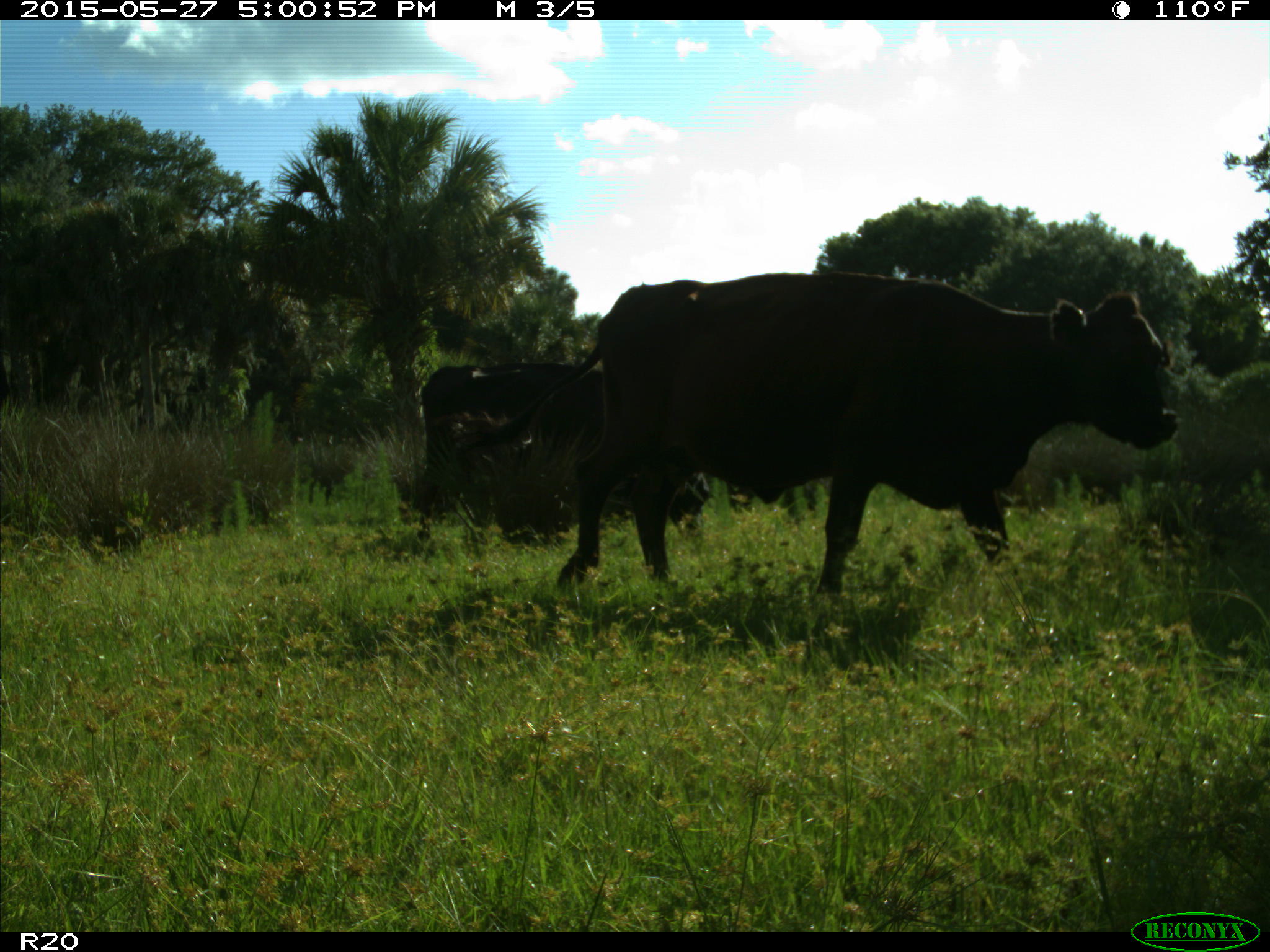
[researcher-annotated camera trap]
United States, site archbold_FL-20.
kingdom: Animalia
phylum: Chordata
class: Mammalia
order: Artiodactyla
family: Bovidae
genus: Bos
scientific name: Bos taurus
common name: domestic cow